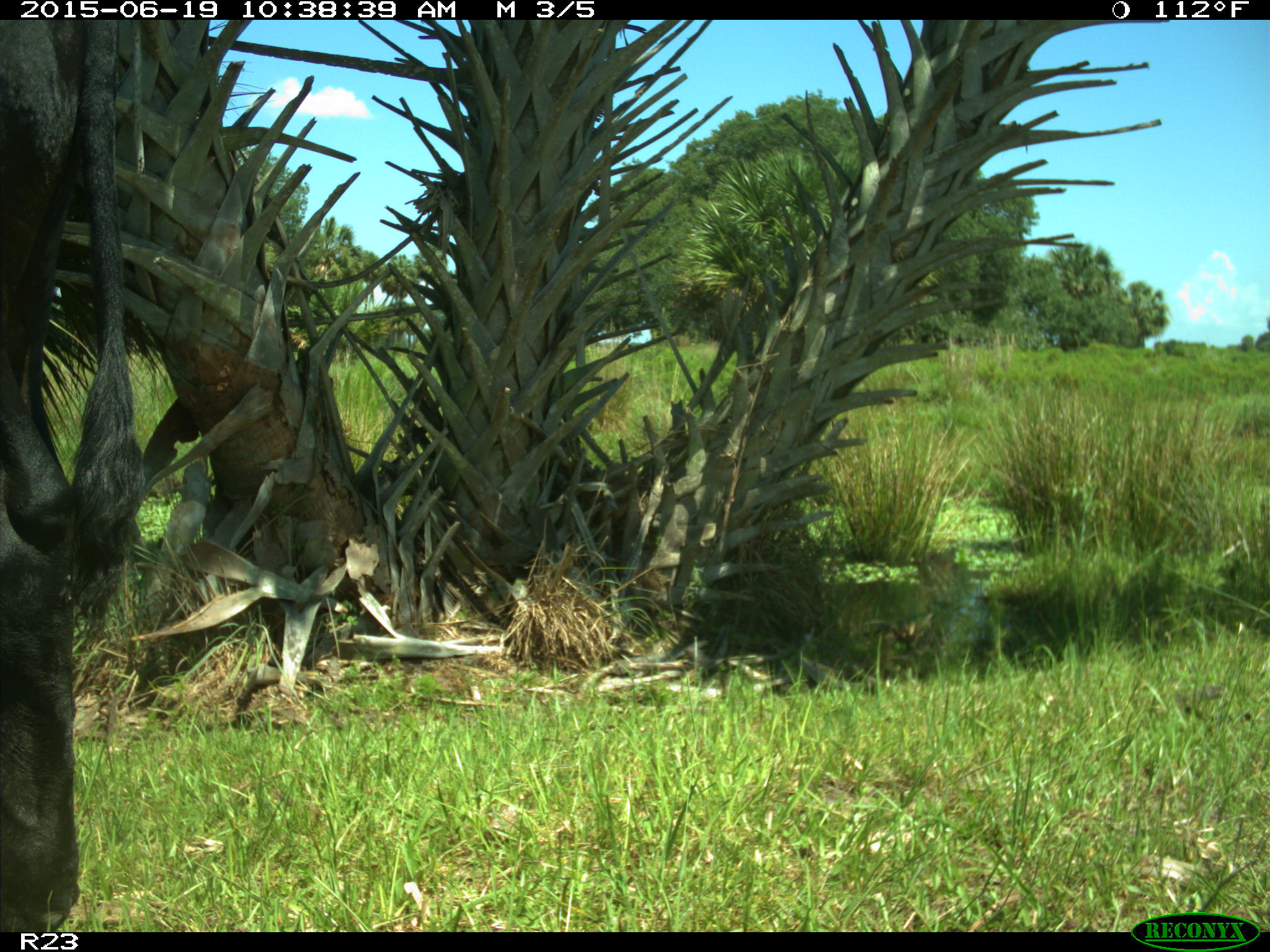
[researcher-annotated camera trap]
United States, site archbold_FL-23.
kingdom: Animalia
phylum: Chordata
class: Mammalia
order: Artiodactyla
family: Bovidae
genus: Bos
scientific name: Bos taurus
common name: domestic cow